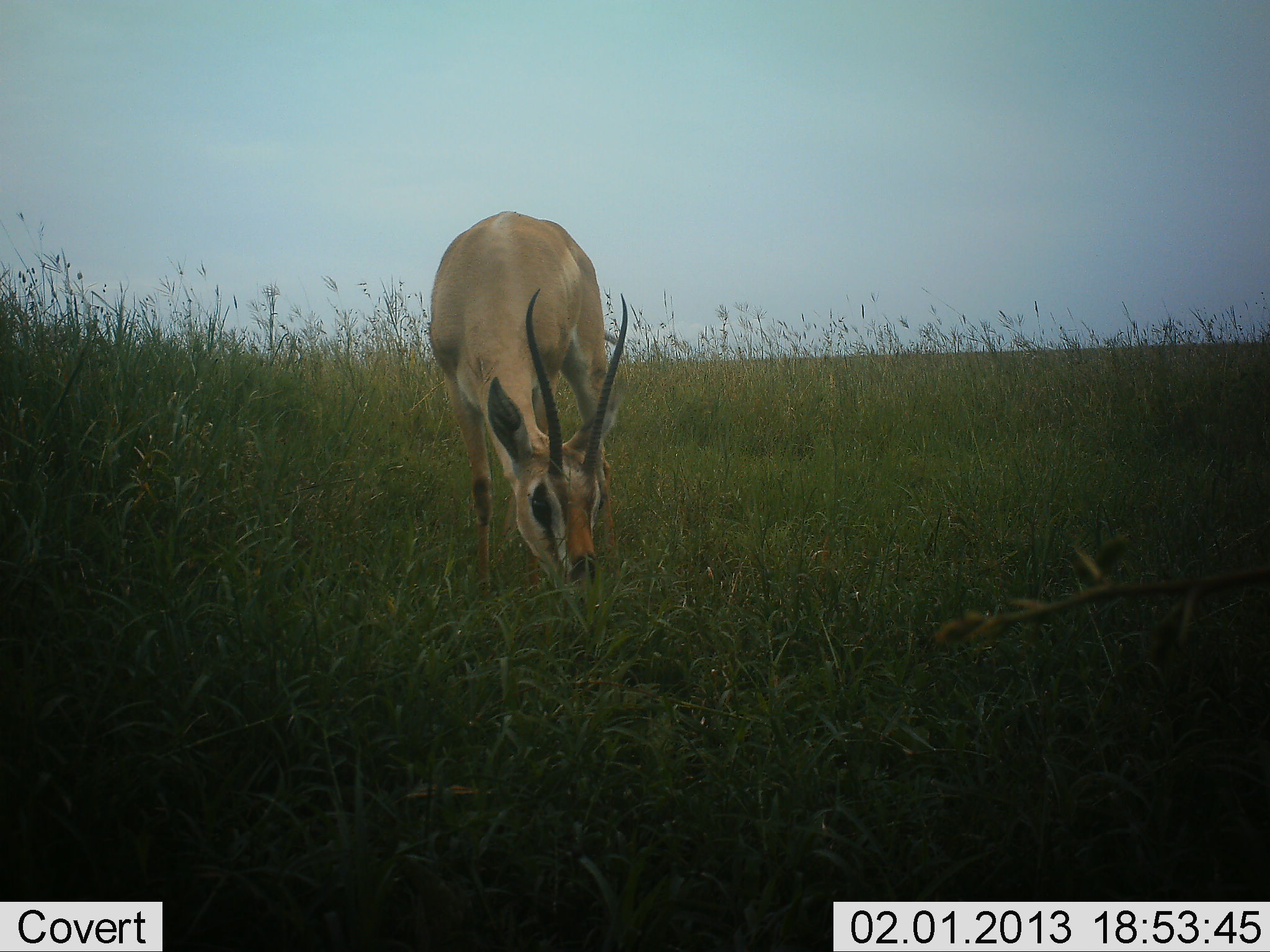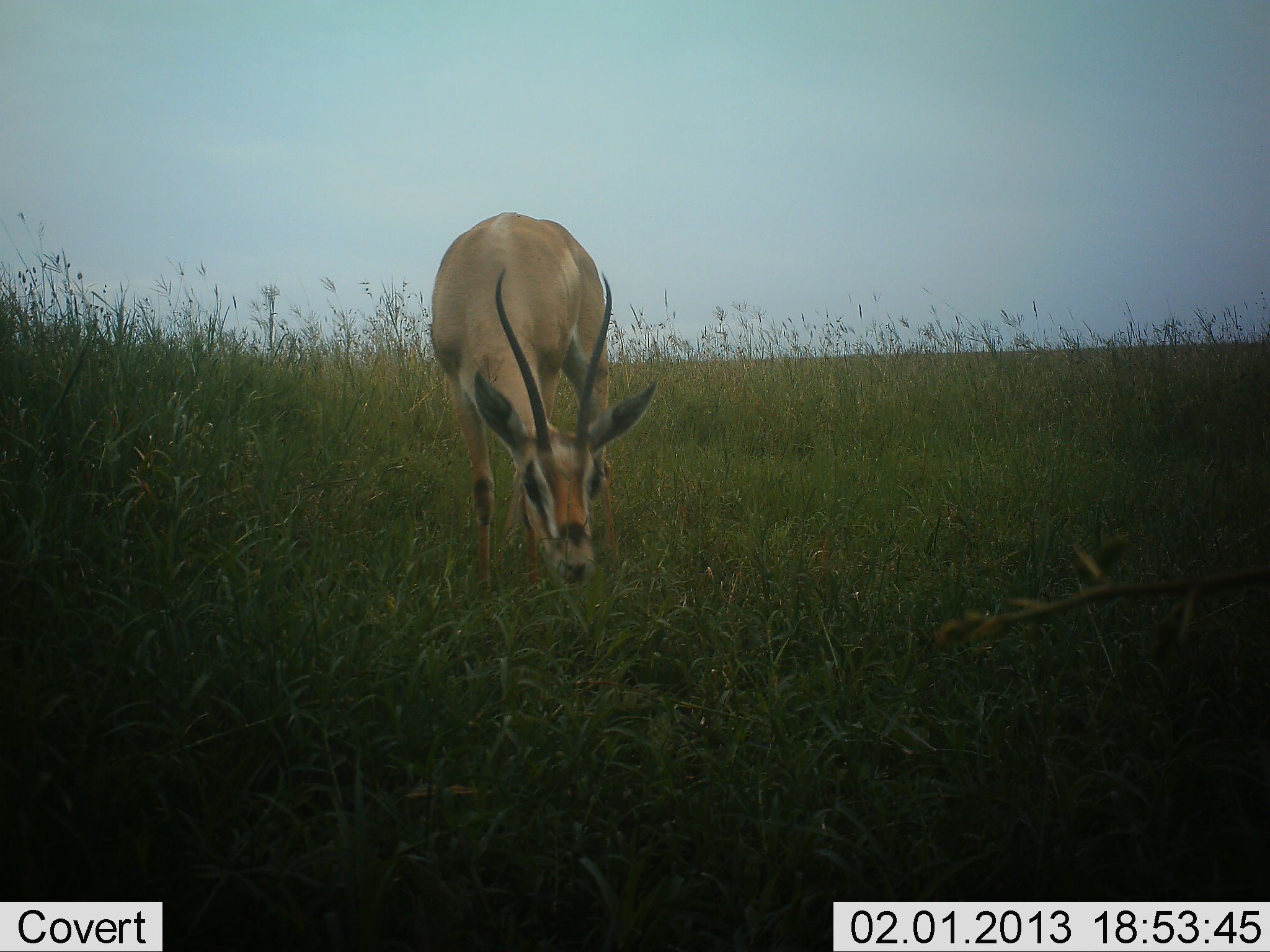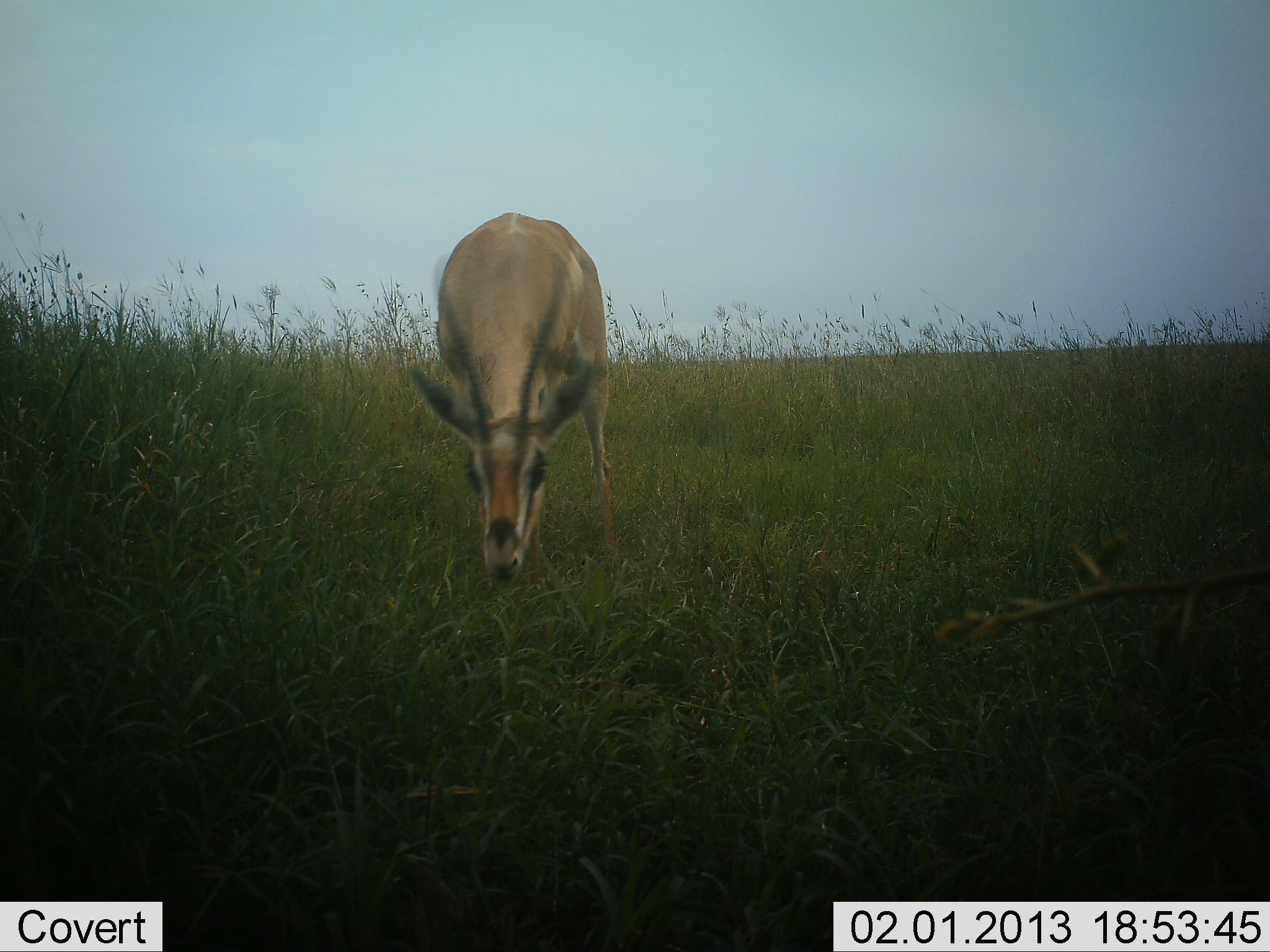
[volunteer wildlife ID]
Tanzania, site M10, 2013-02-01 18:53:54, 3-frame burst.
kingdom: Animalia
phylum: Chordata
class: Mammalia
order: Artiodactyla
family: Bovidae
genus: Nanger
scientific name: Nanger granti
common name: grant's gazelle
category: gazellegrants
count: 1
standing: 28%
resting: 0%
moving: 3%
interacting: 0%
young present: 0%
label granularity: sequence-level